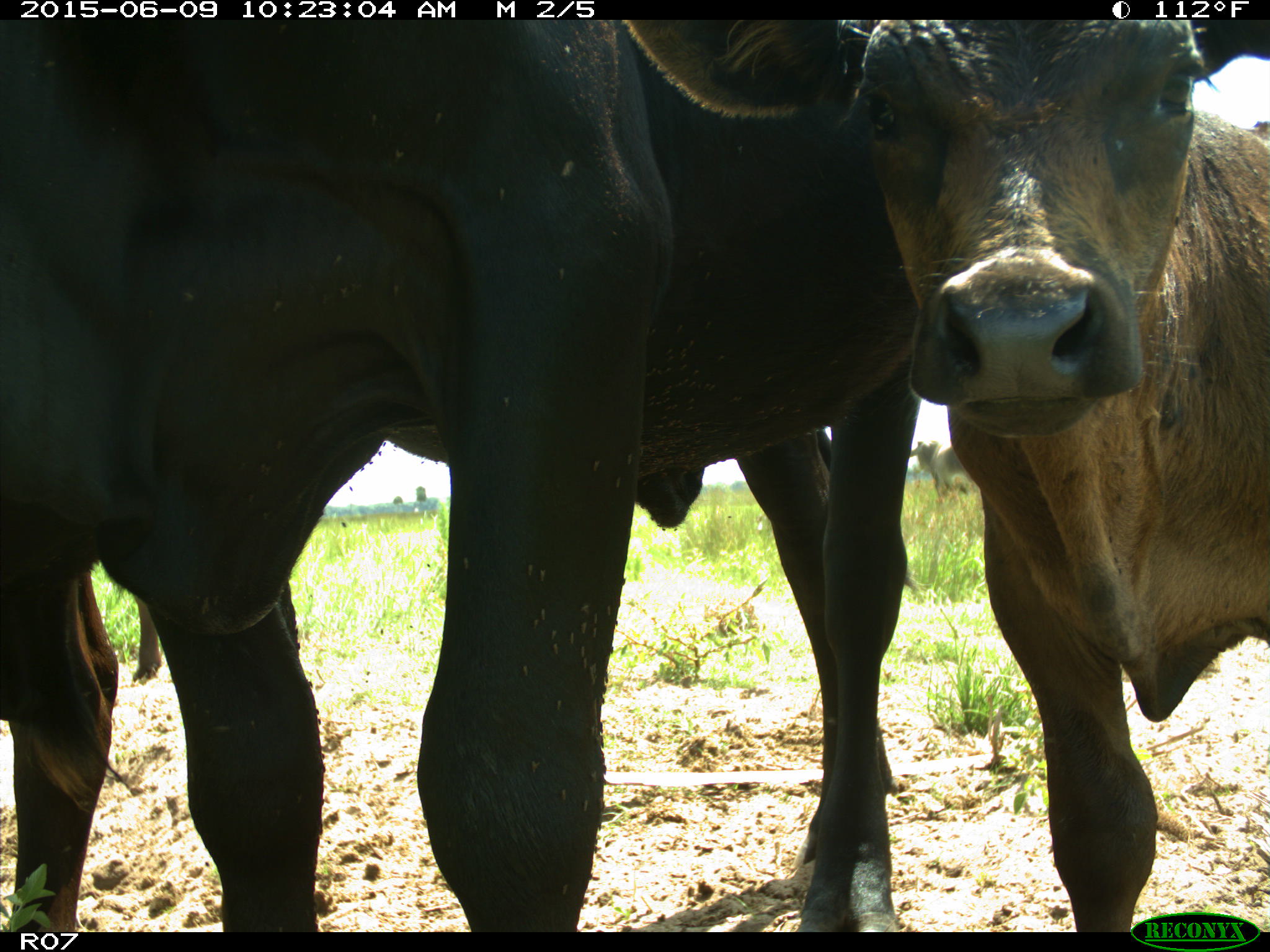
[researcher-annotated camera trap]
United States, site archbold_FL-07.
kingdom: Animalia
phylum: Chordata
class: Mammalia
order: Artiodactyla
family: Bovidae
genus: Bos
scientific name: Bos taurus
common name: domestic cow